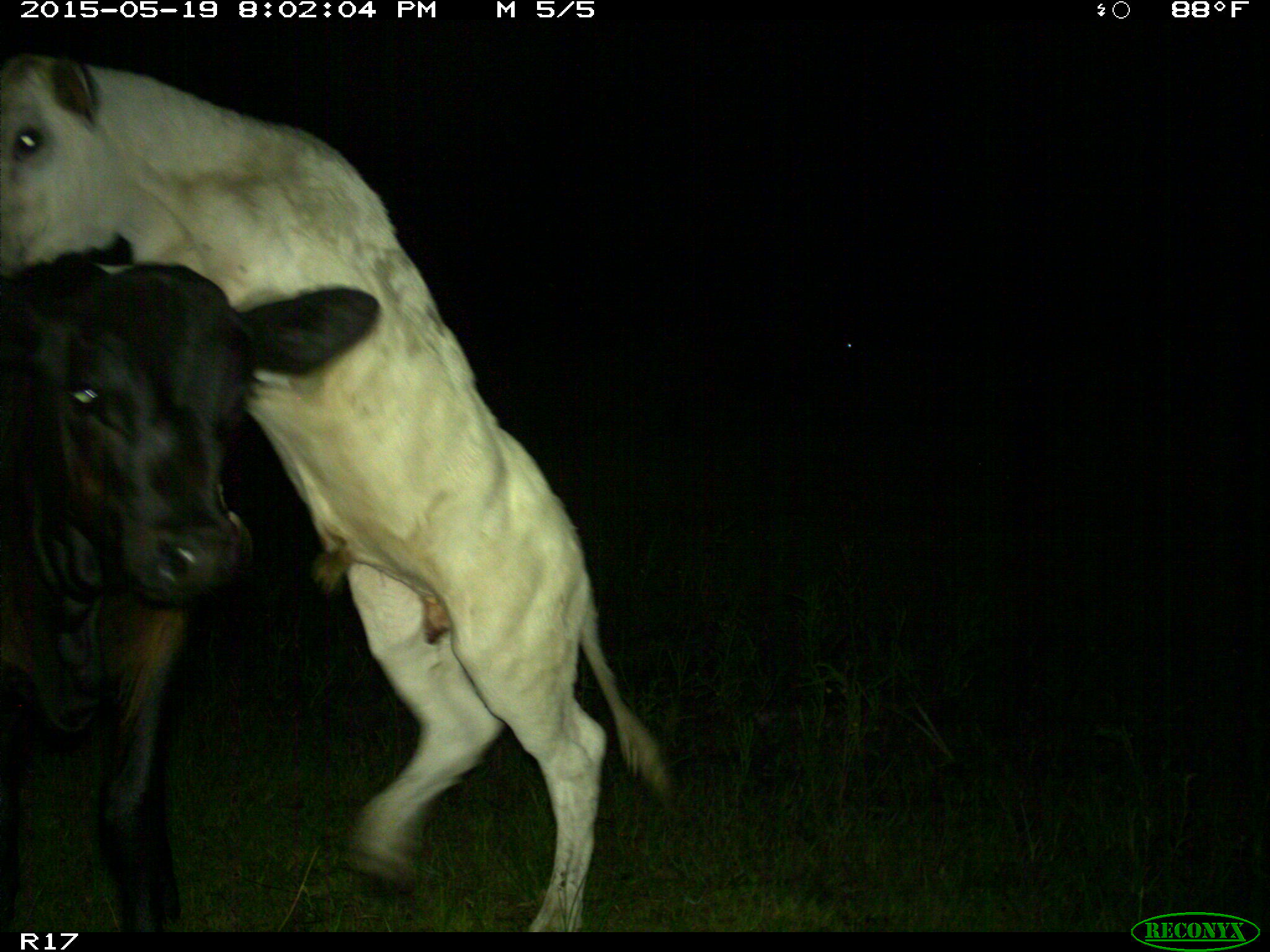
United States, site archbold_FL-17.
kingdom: Animalia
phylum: Chordata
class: Mammalia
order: Artiodactyla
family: Bovidae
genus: Bos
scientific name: Bos taurus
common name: domestic cow